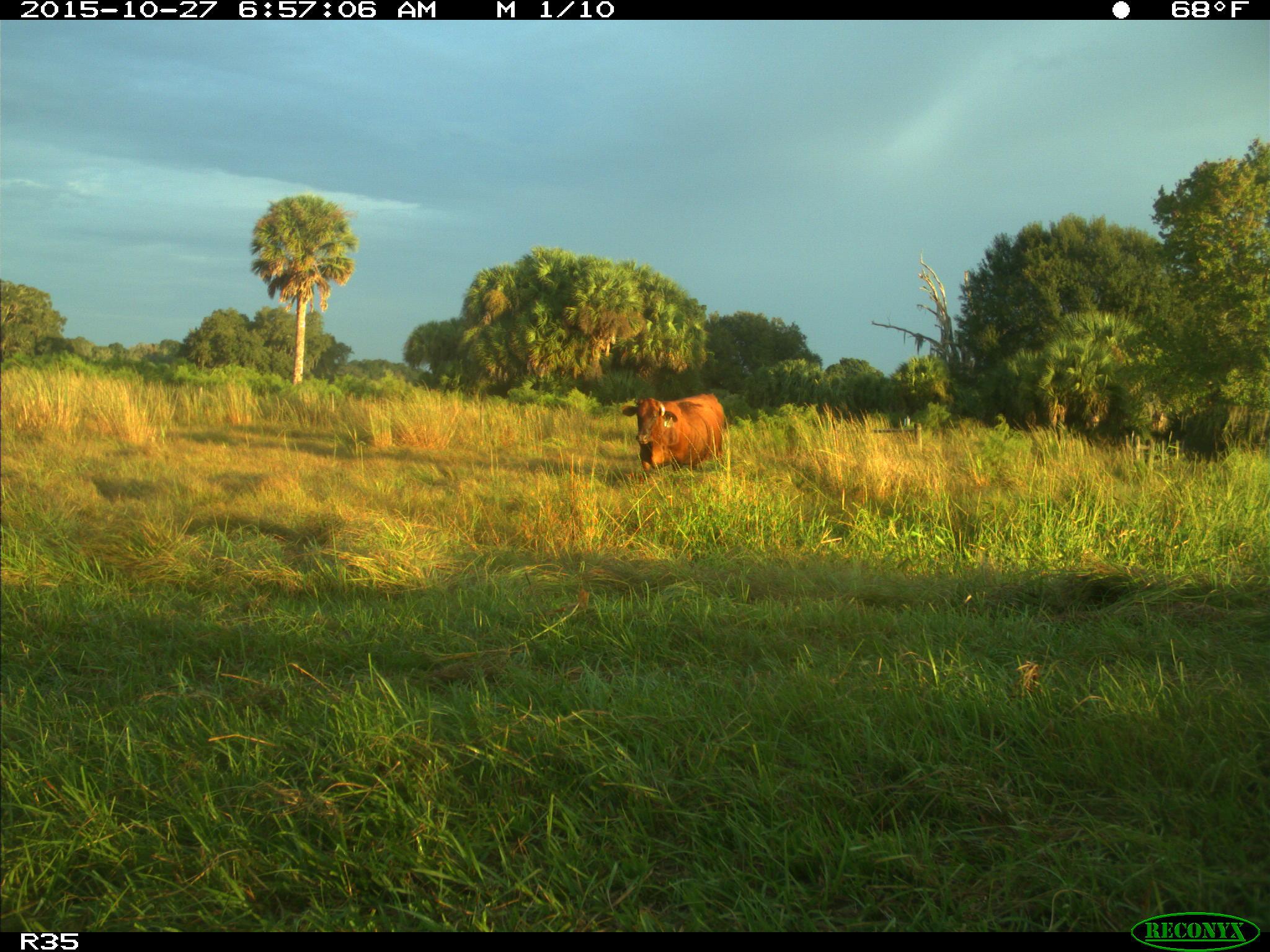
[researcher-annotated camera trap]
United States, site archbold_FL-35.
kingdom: Animalia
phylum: Chordata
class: Mammalia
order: Artiodactyla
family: Bovidae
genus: Bos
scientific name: Bos taurus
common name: domestic cow